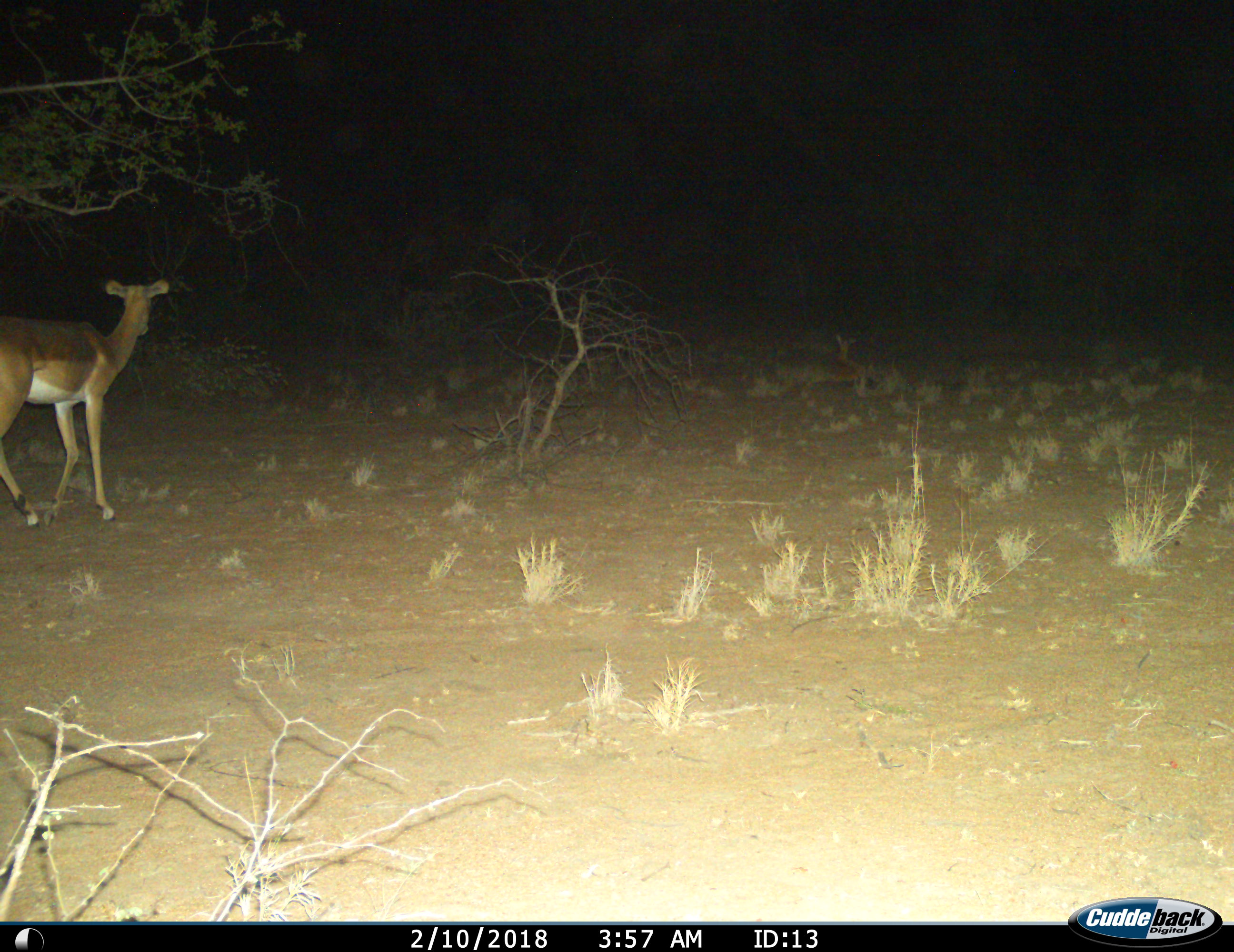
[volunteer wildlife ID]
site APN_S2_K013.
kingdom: Animalia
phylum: Chordata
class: Mammalia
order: Artiodactyla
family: Bovidae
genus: Aepyceros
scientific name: Aepyceros melampus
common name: impala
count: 1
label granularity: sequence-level